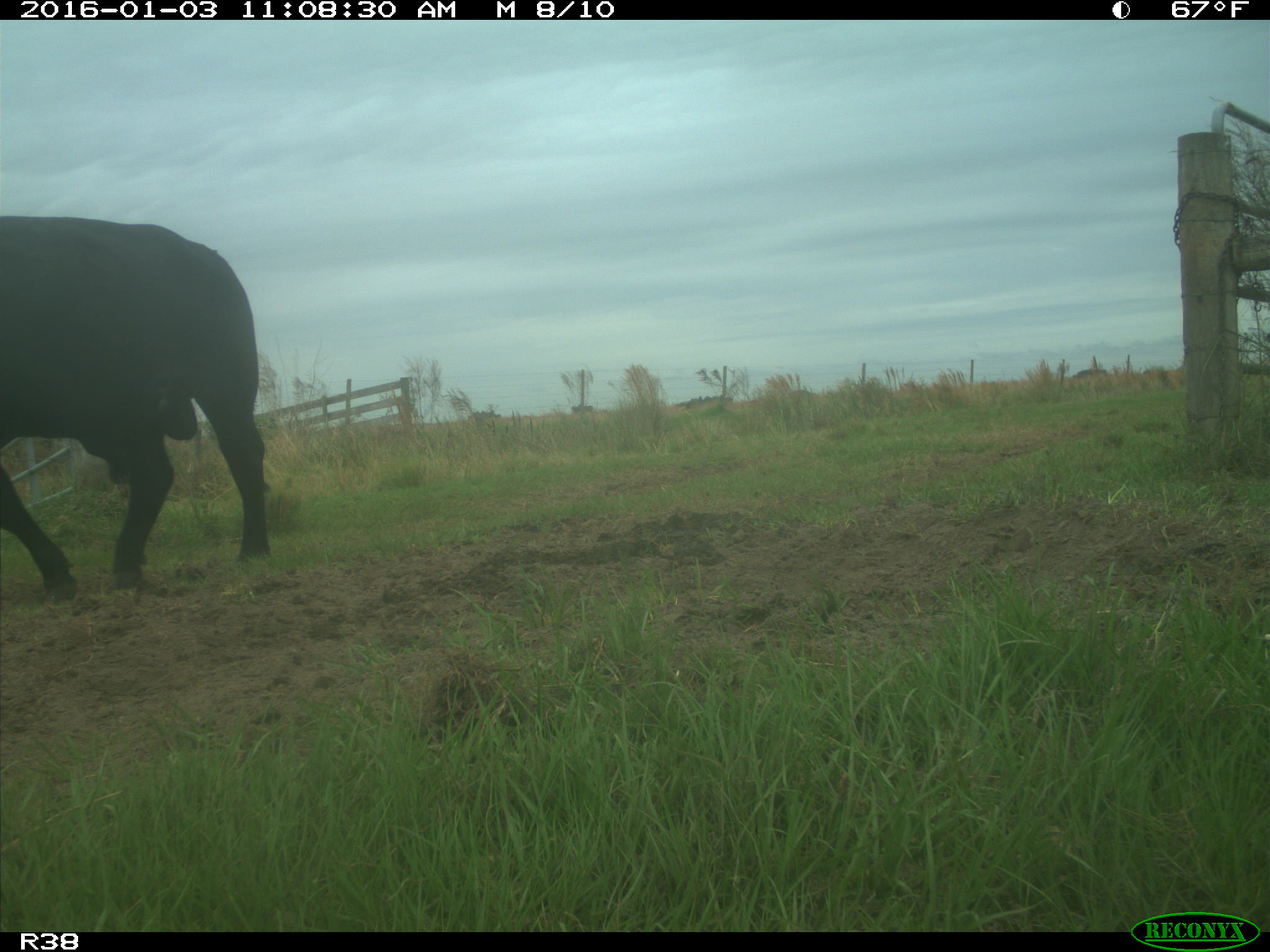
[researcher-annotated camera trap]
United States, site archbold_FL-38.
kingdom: Animalia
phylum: Chordata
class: Mammalia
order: Artiodactyla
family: Bovidae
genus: Bos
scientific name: Bos taurus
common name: domestic cow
Bos taurus (domestic cow).